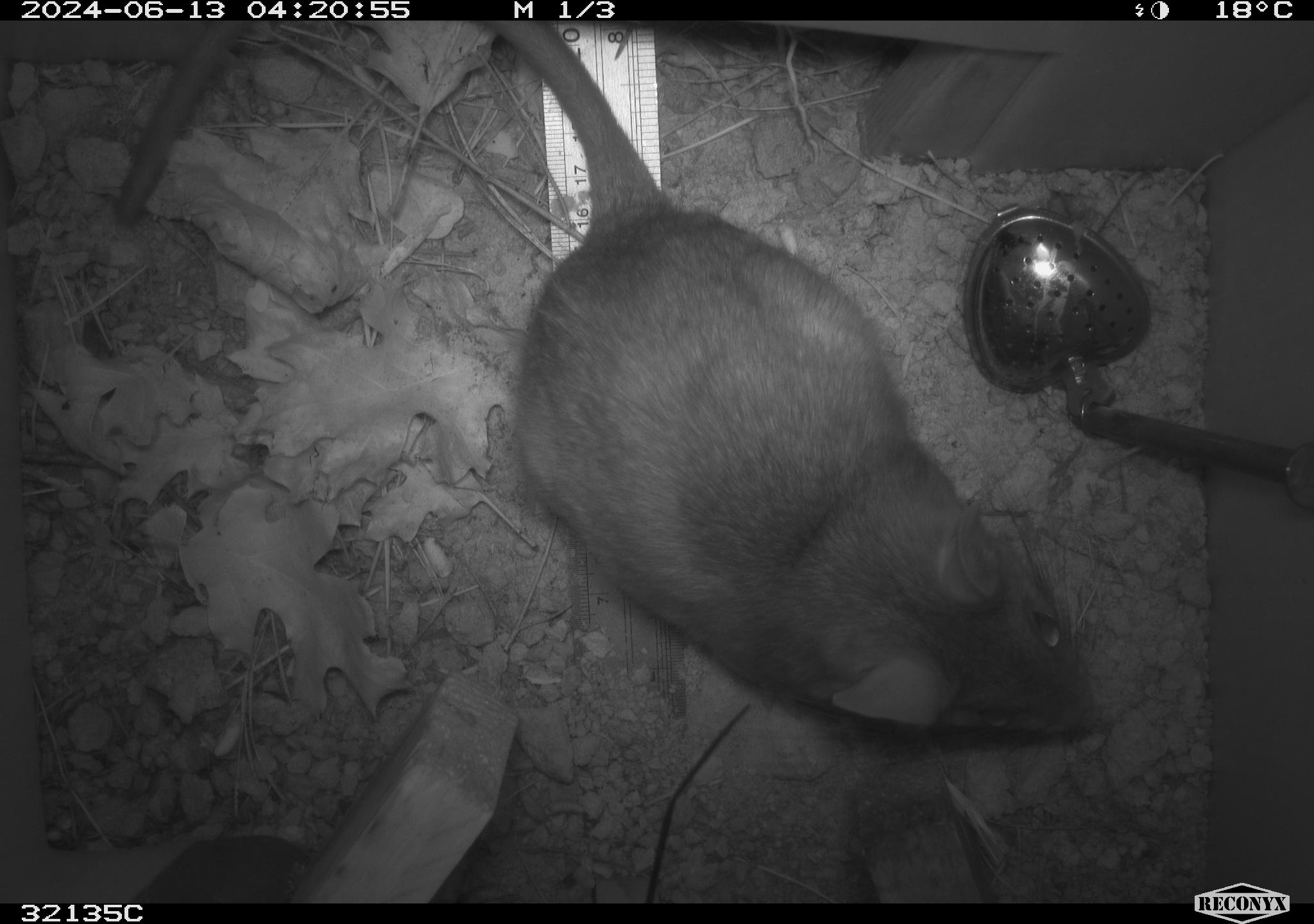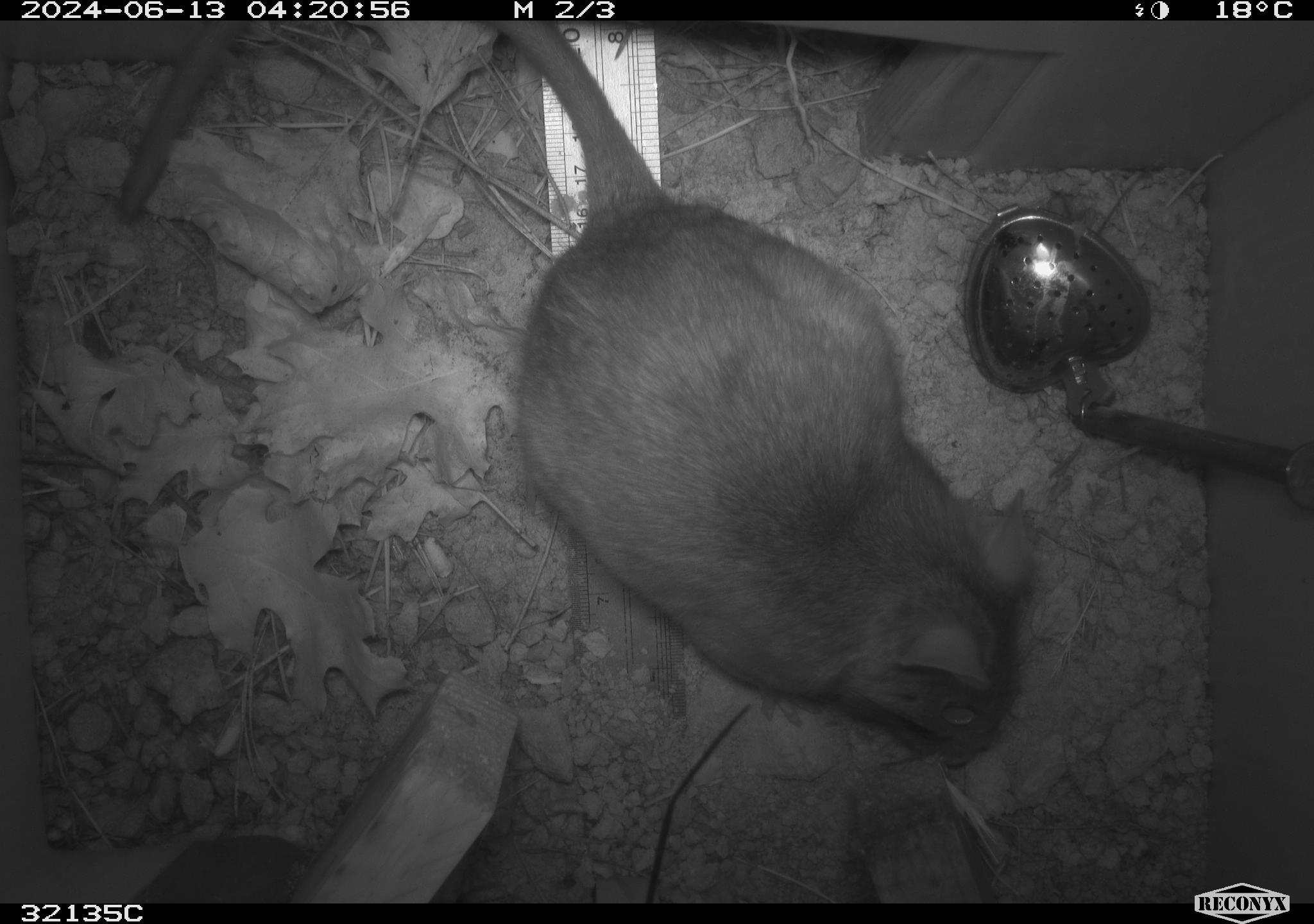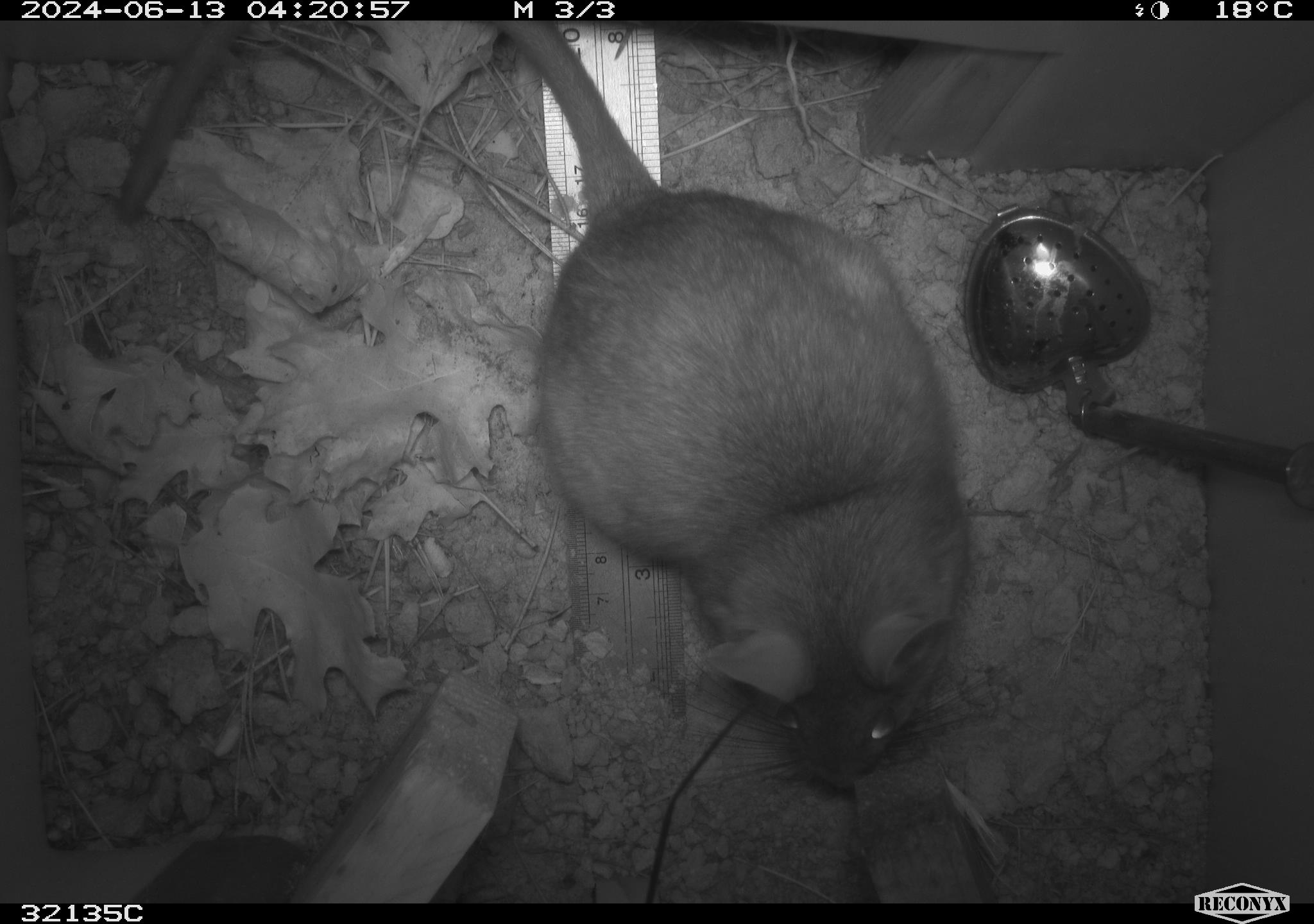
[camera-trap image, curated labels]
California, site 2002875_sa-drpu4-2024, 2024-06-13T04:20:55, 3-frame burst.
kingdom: Animalia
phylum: Chordata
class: Mammalia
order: Rodentia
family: Cricetidae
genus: Neotoma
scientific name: Neotoma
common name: pack rat or woodrat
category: neotoma species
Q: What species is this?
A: Neotoma species (pack rat or woodrat) (Neotoma).